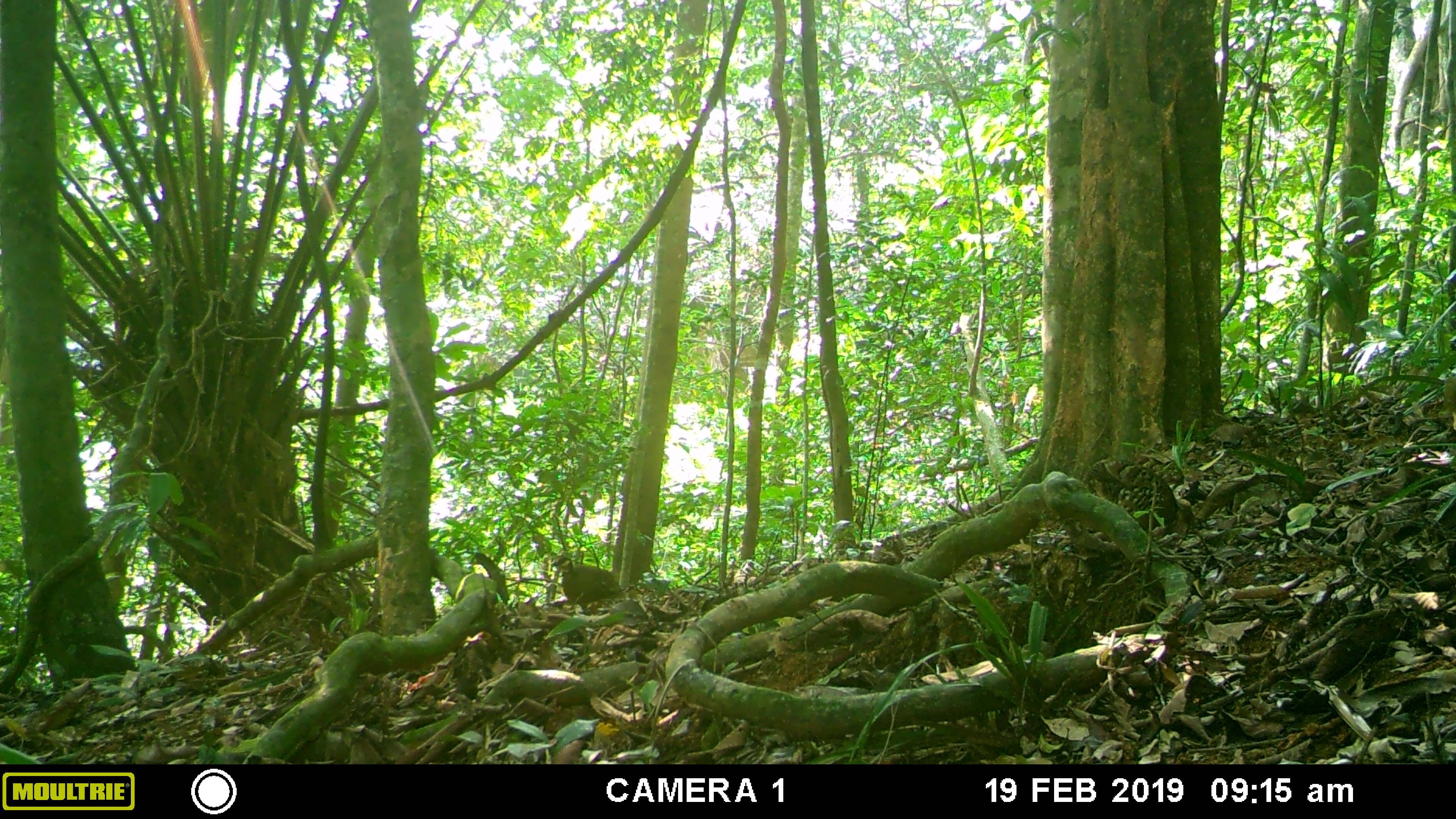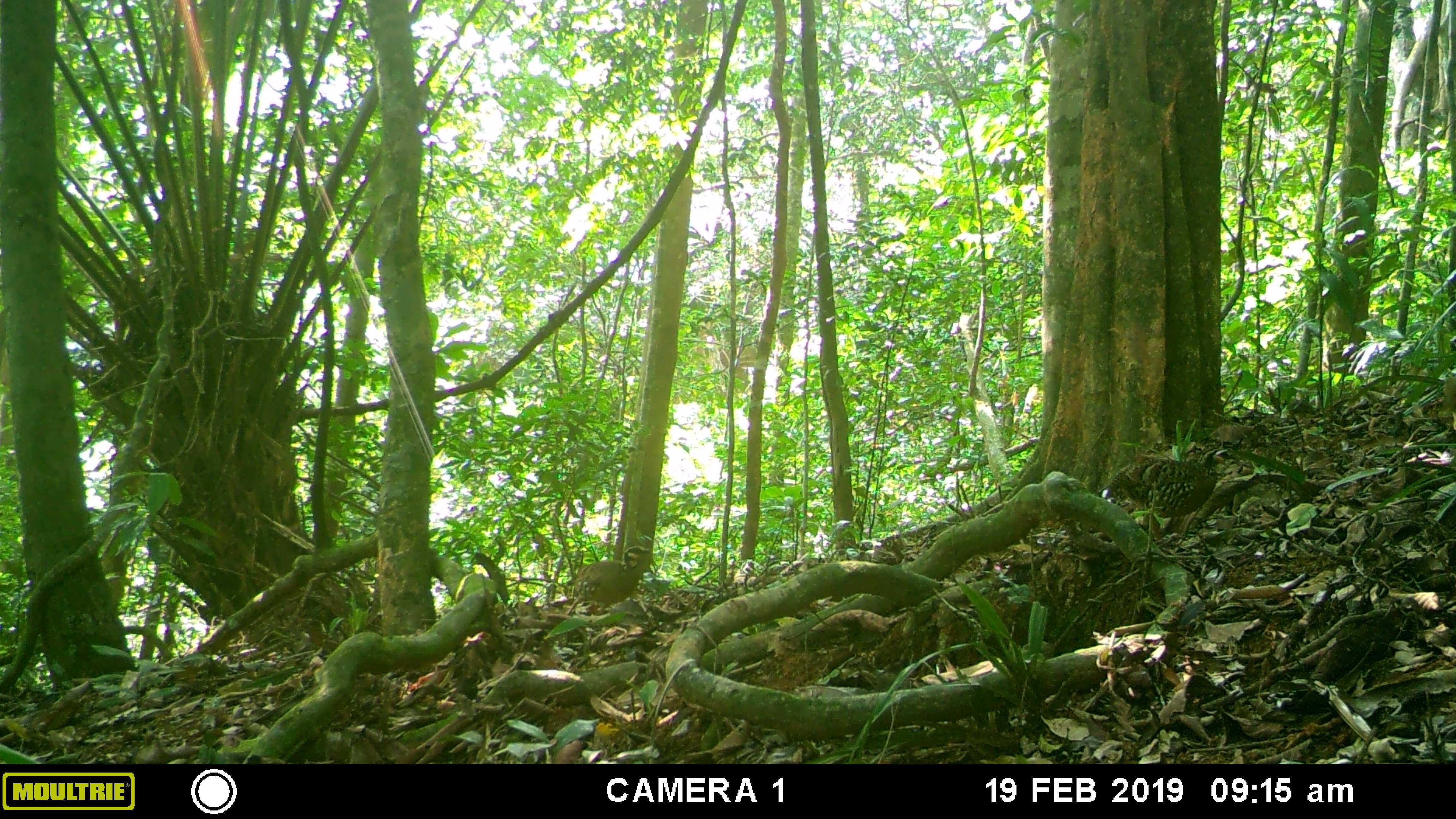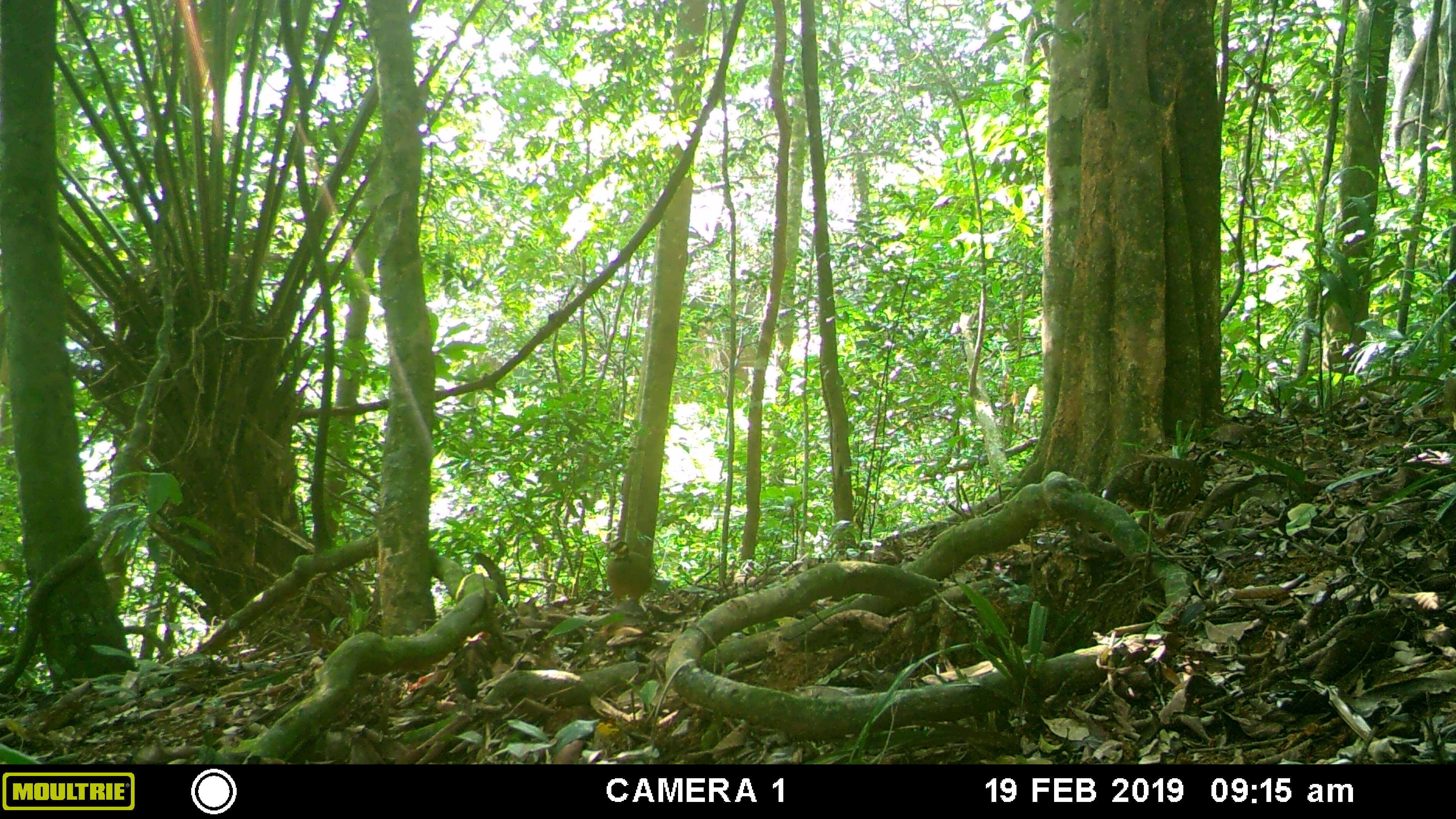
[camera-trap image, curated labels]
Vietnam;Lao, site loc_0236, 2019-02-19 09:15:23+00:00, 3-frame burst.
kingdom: Animalia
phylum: Chordata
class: Aves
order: Galliformes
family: Phasianidae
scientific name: Phasianidae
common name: partridge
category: unidentified partridge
Unidentified partridge (partridge) (Phasianidae). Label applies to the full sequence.